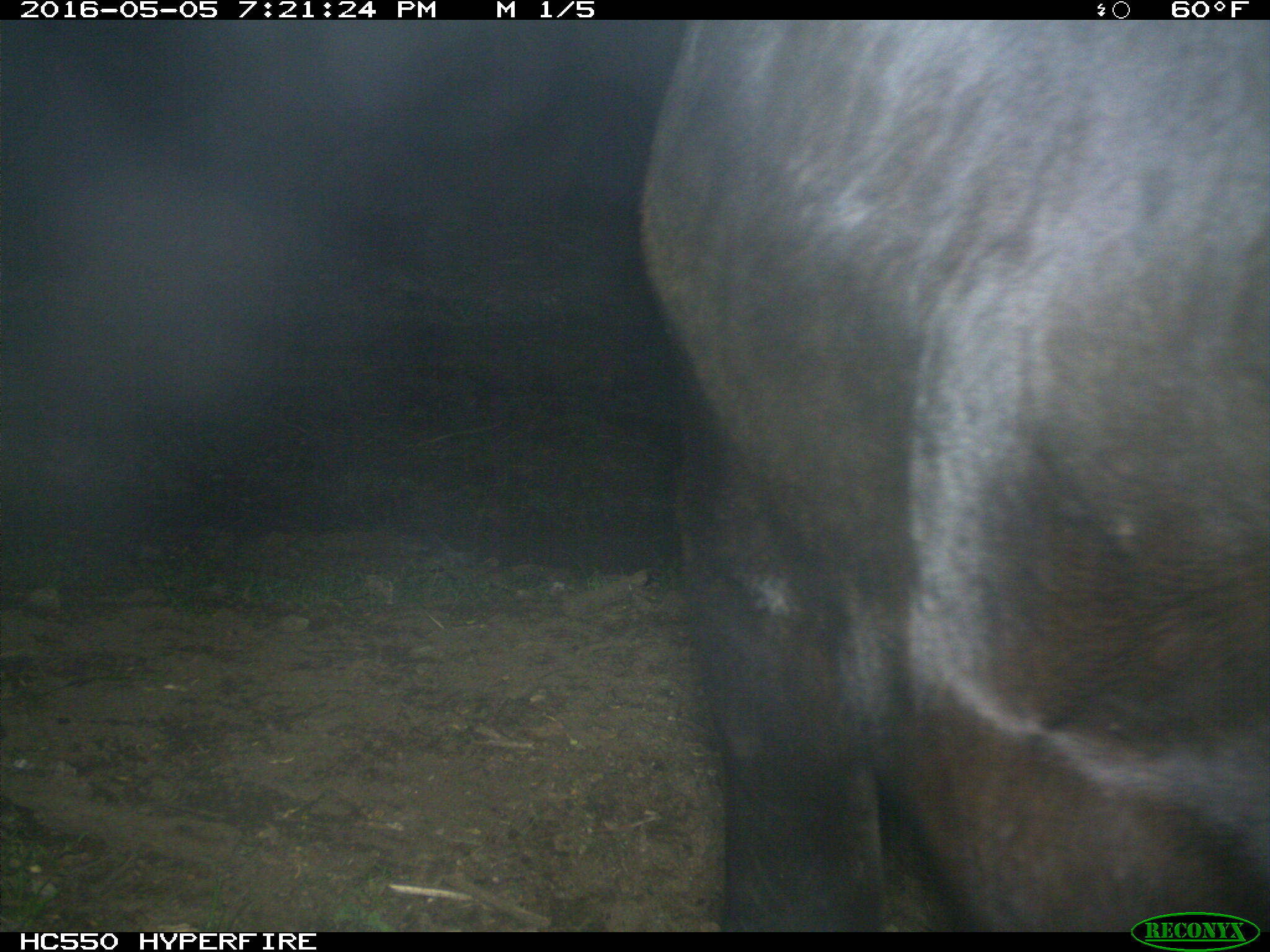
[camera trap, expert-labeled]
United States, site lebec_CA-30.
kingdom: Animalia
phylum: Chordata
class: Mammalia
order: Artiodactyla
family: Bovidae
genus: Bos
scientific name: Bos taurus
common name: domestic cow